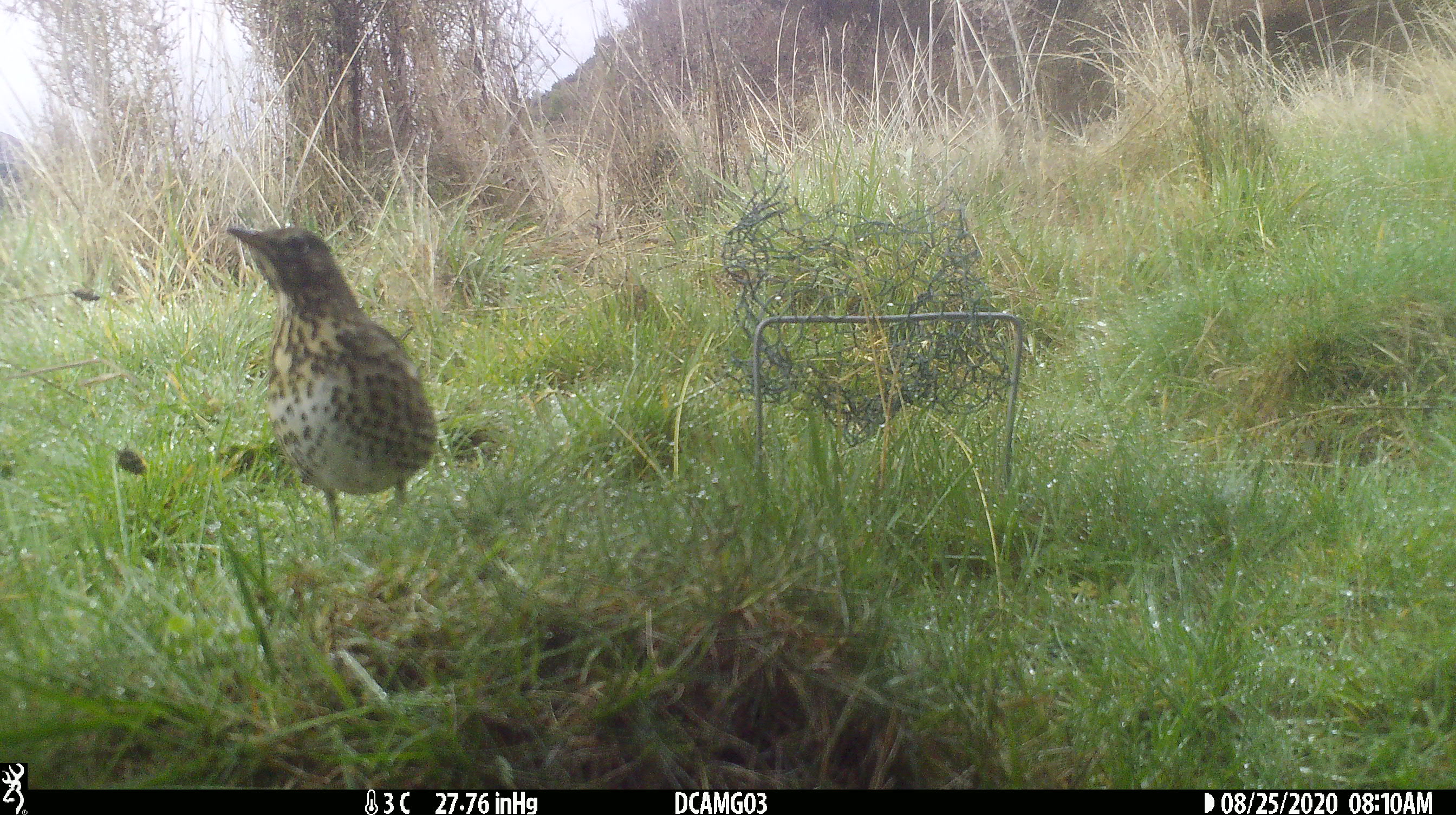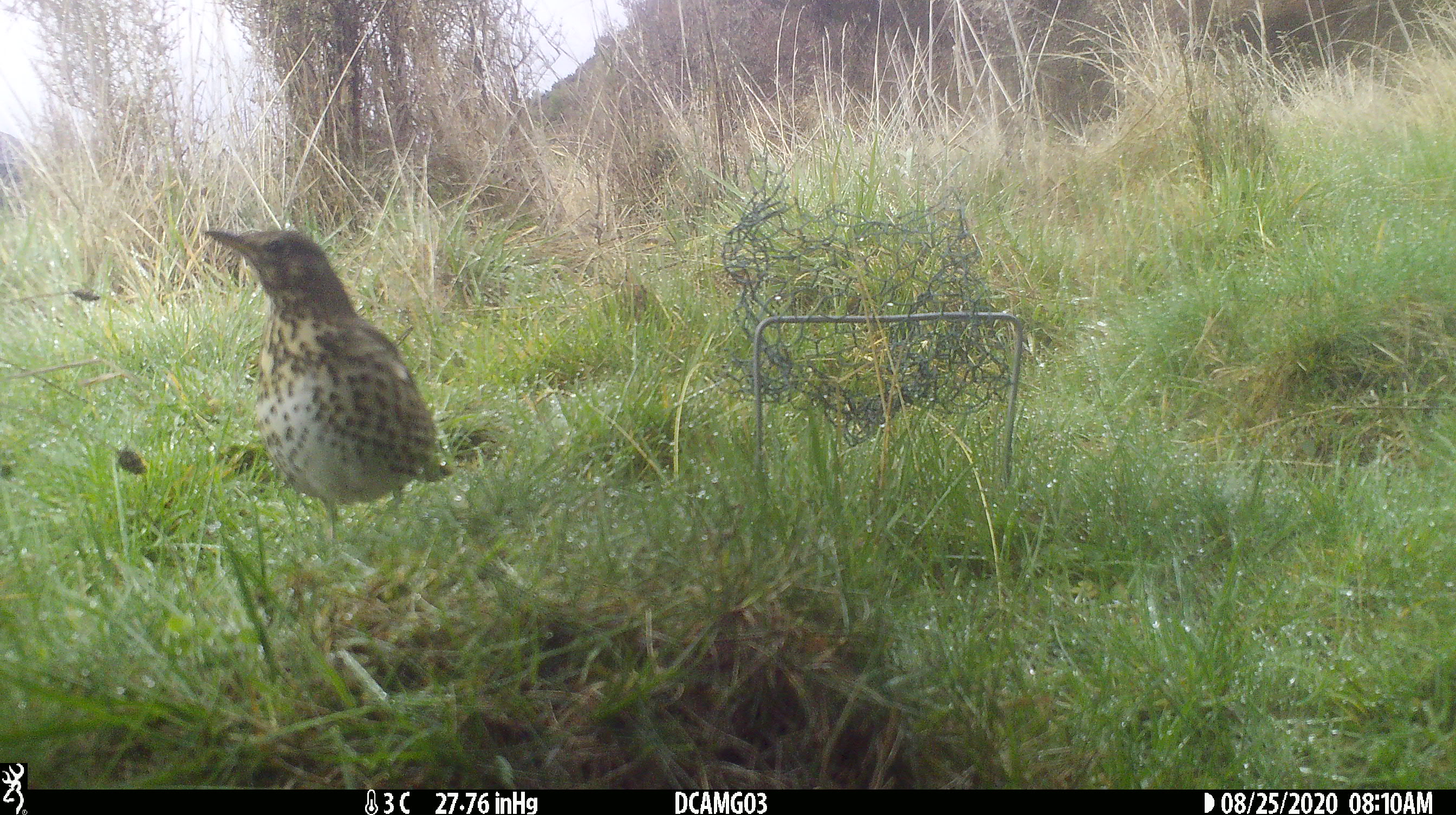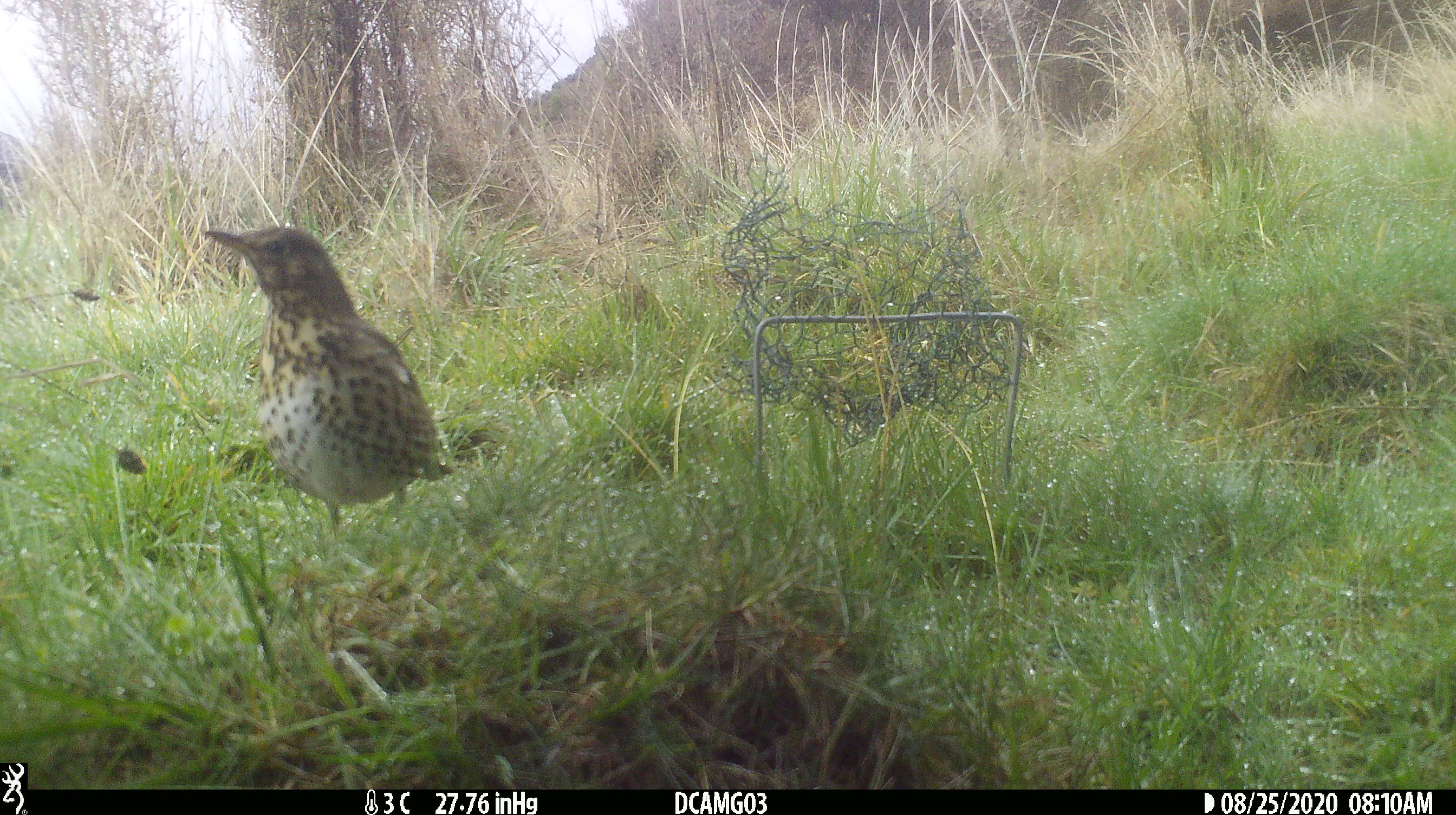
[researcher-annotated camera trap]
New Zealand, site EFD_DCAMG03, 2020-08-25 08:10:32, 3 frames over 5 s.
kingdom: Animalia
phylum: Chordata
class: Aves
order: Passeriformes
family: Turdidae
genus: Turdus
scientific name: Turdus philomelos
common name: song thrush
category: thrush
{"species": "thrush (song thrush) (Turdus philomelos)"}